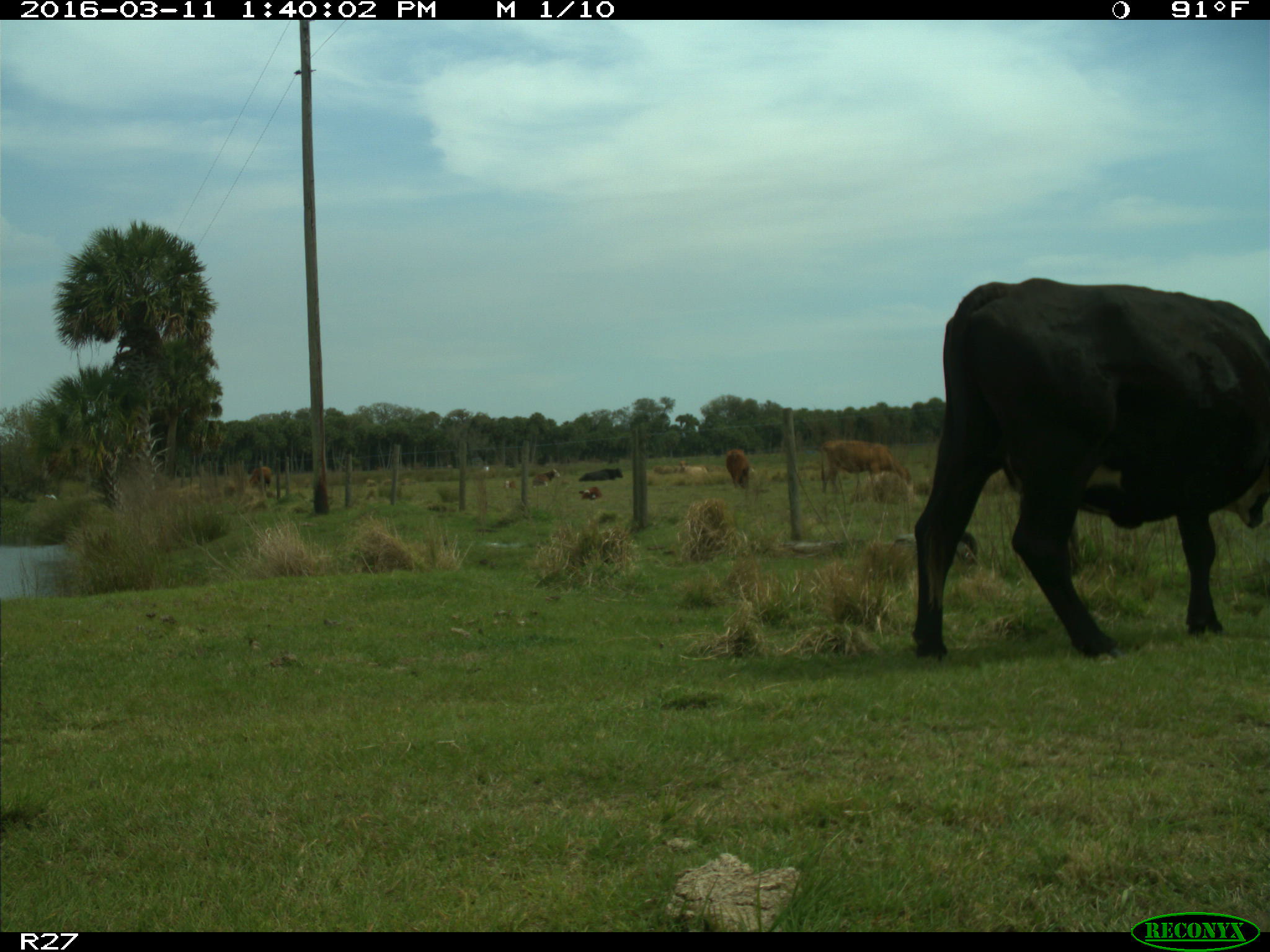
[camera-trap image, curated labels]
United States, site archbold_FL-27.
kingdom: Animalia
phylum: Chordata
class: Mammalia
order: Artiodactyla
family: Bovidae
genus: Bos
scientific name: Bos taurus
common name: domestic cow